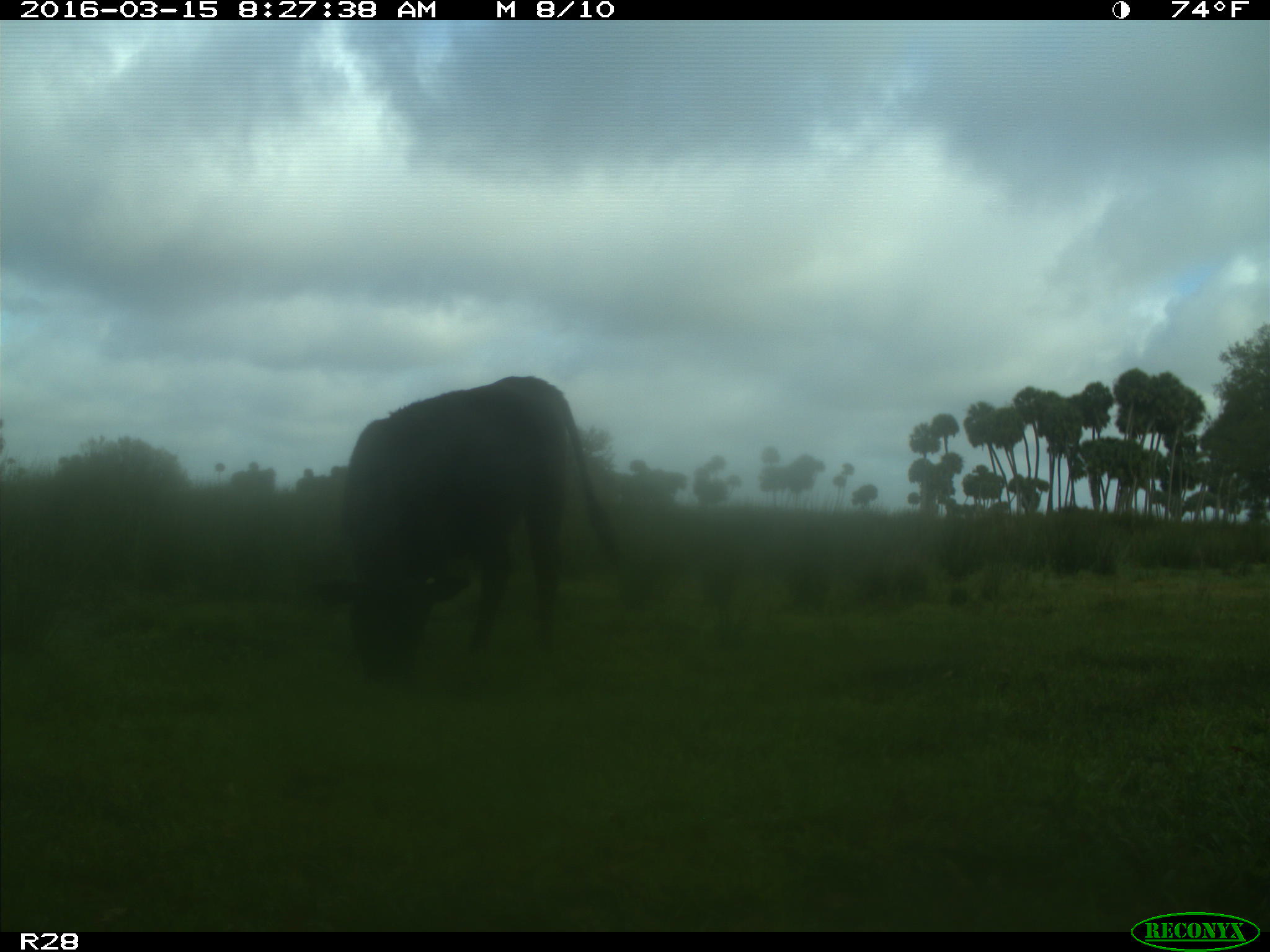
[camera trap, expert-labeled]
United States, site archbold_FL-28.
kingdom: Animalia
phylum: Chordata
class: Mammalia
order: Artiodactyla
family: Bovidae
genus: Bos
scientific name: Bos taurus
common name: domestic cow